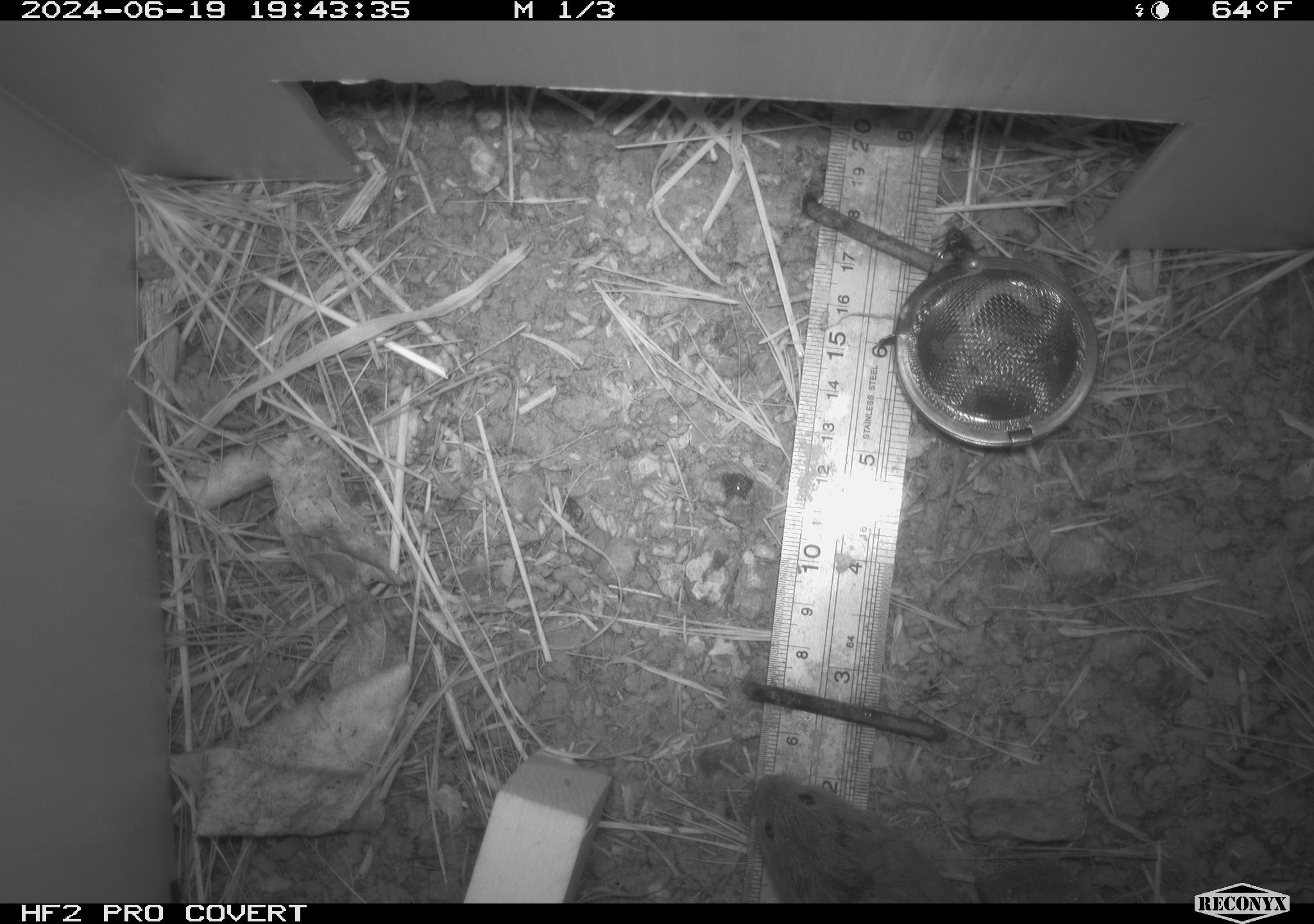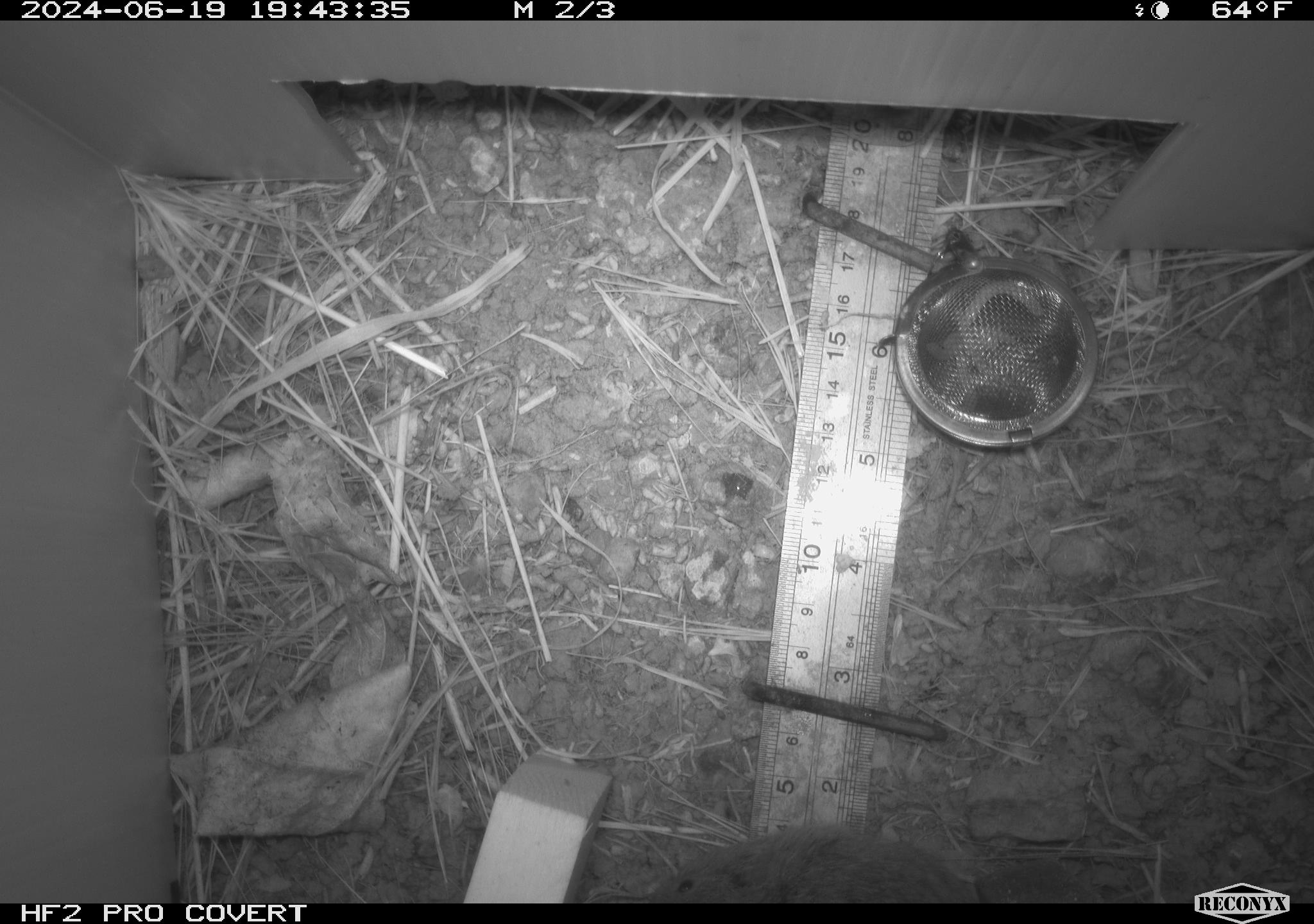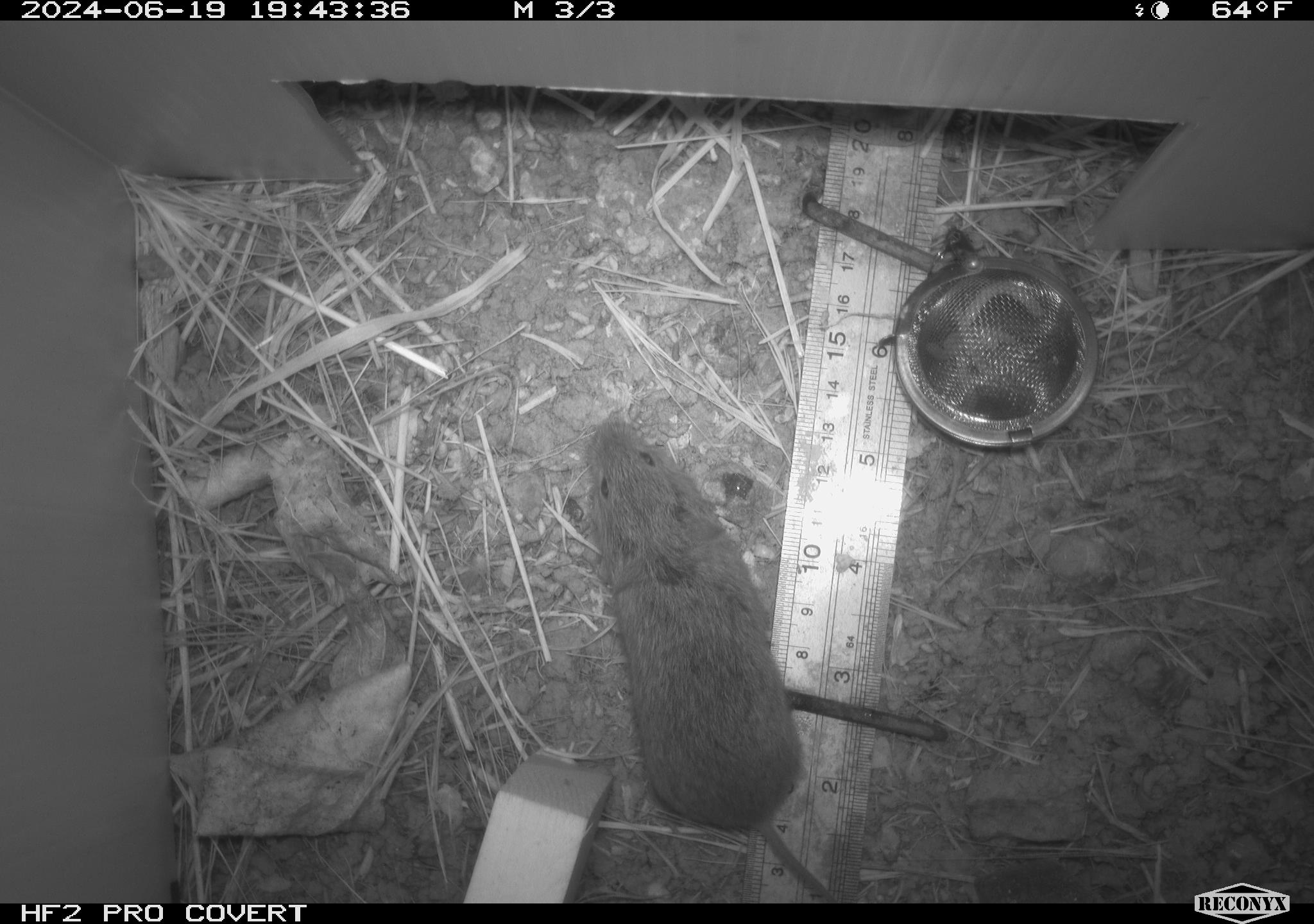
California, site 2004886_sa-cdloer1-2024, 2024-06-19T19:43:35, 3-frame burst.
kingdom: Animalia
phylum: Chordata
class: Mammalia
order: Rodentia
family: Cricetidae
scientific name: Arvicolinae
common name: voles, lemmings, and muskrats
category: arvicolinae subfamily